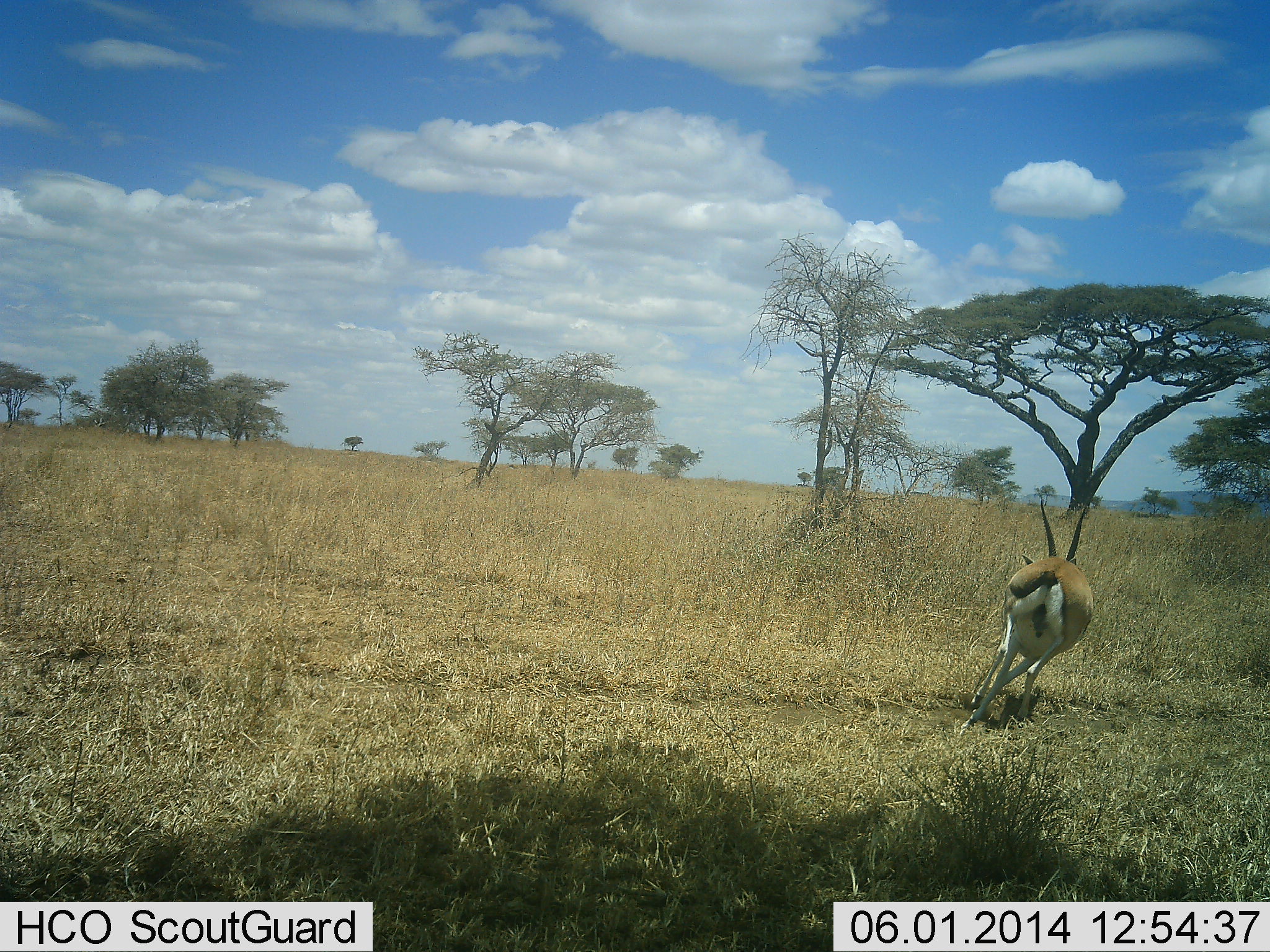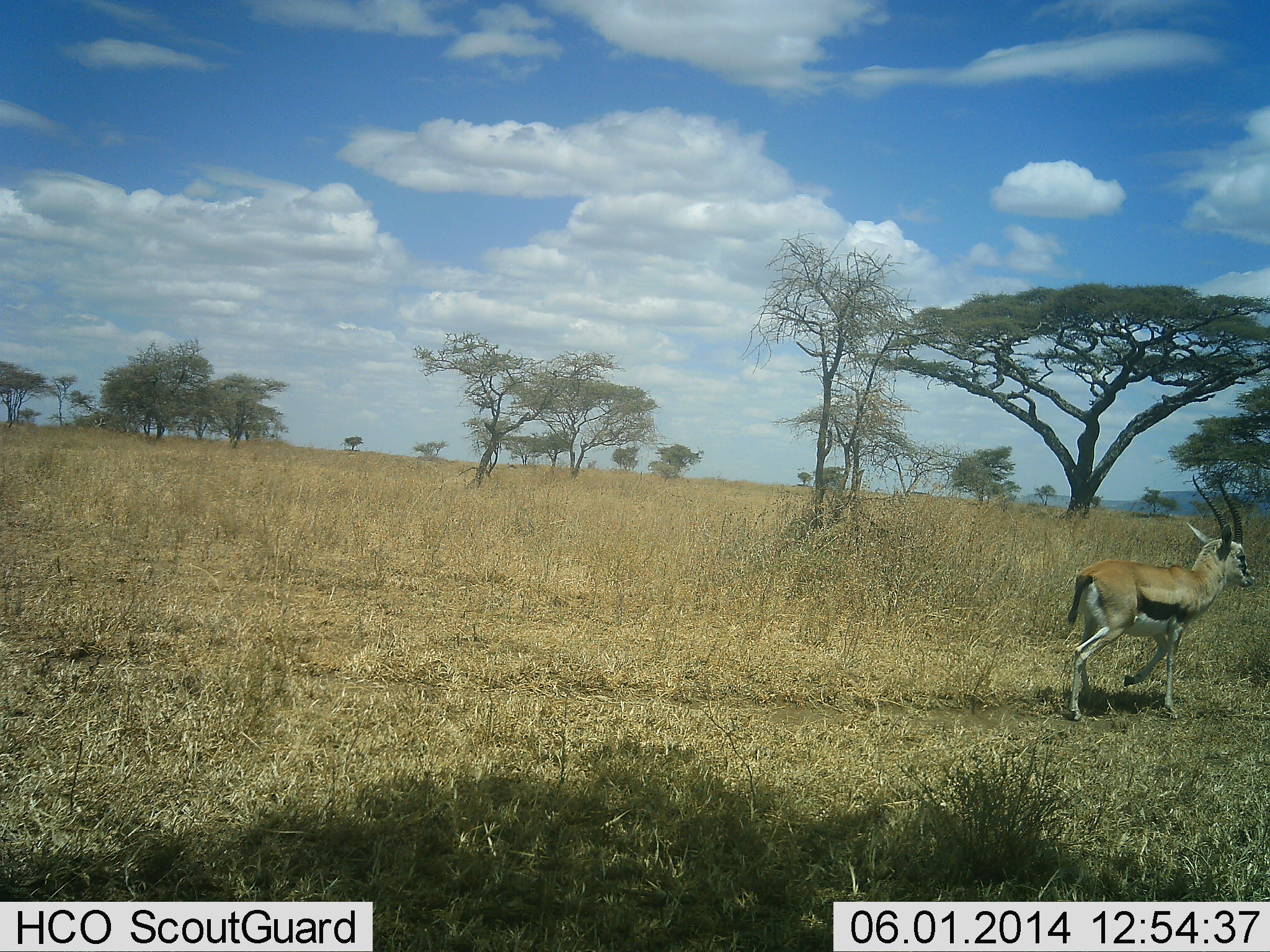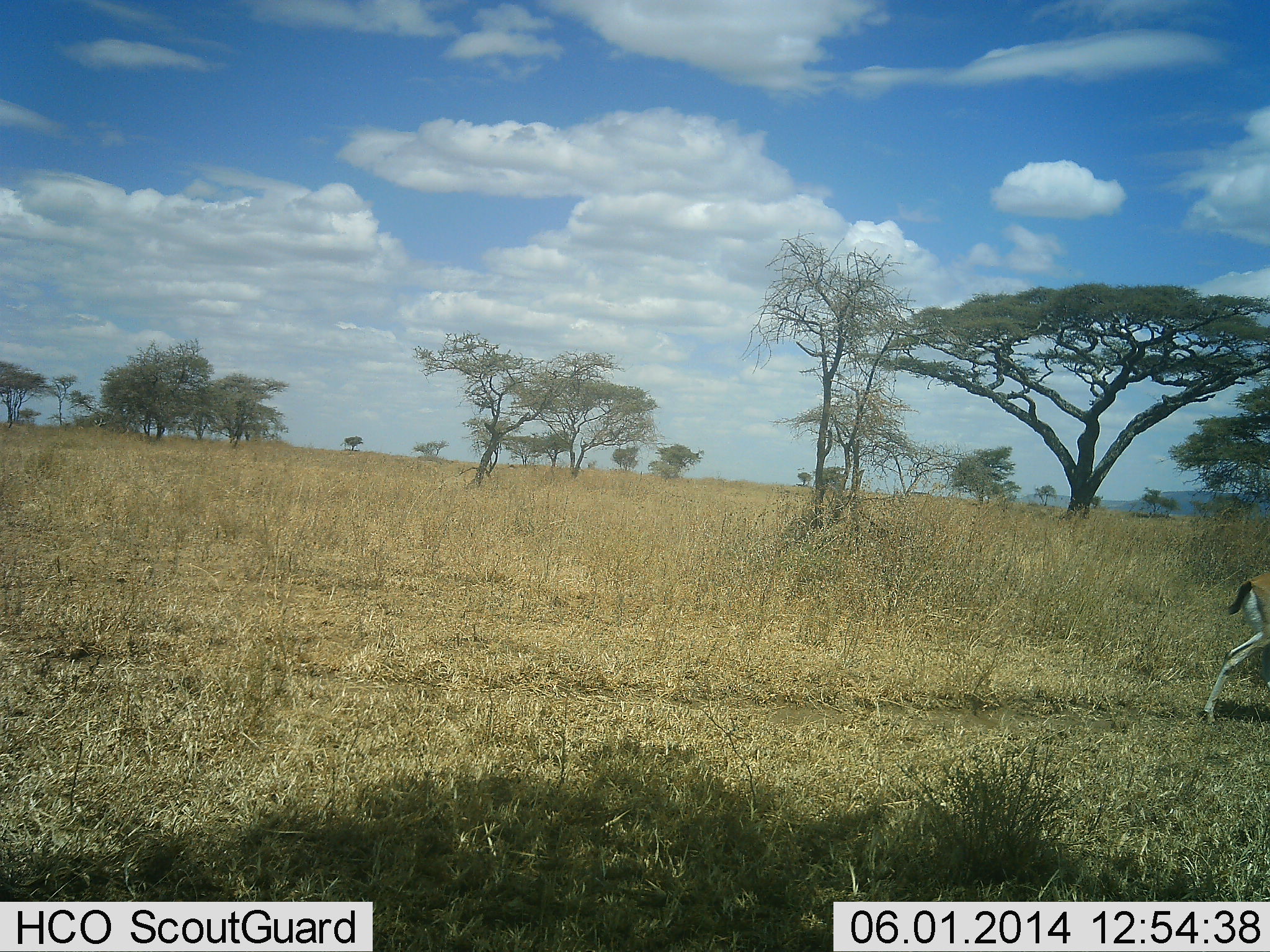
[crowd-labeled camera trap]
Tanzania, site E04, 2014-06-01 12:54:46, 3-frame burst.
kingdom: Animalia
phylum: Chordata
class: Mammalia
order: Artiodactyla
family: Bovidae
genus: Eudorcas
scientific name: Eudorcas thomsonii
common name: thomson's gazelle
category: gazellethomsons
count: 1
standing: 0%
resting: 0%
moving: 100%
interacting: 0%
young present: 10%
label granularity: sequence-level